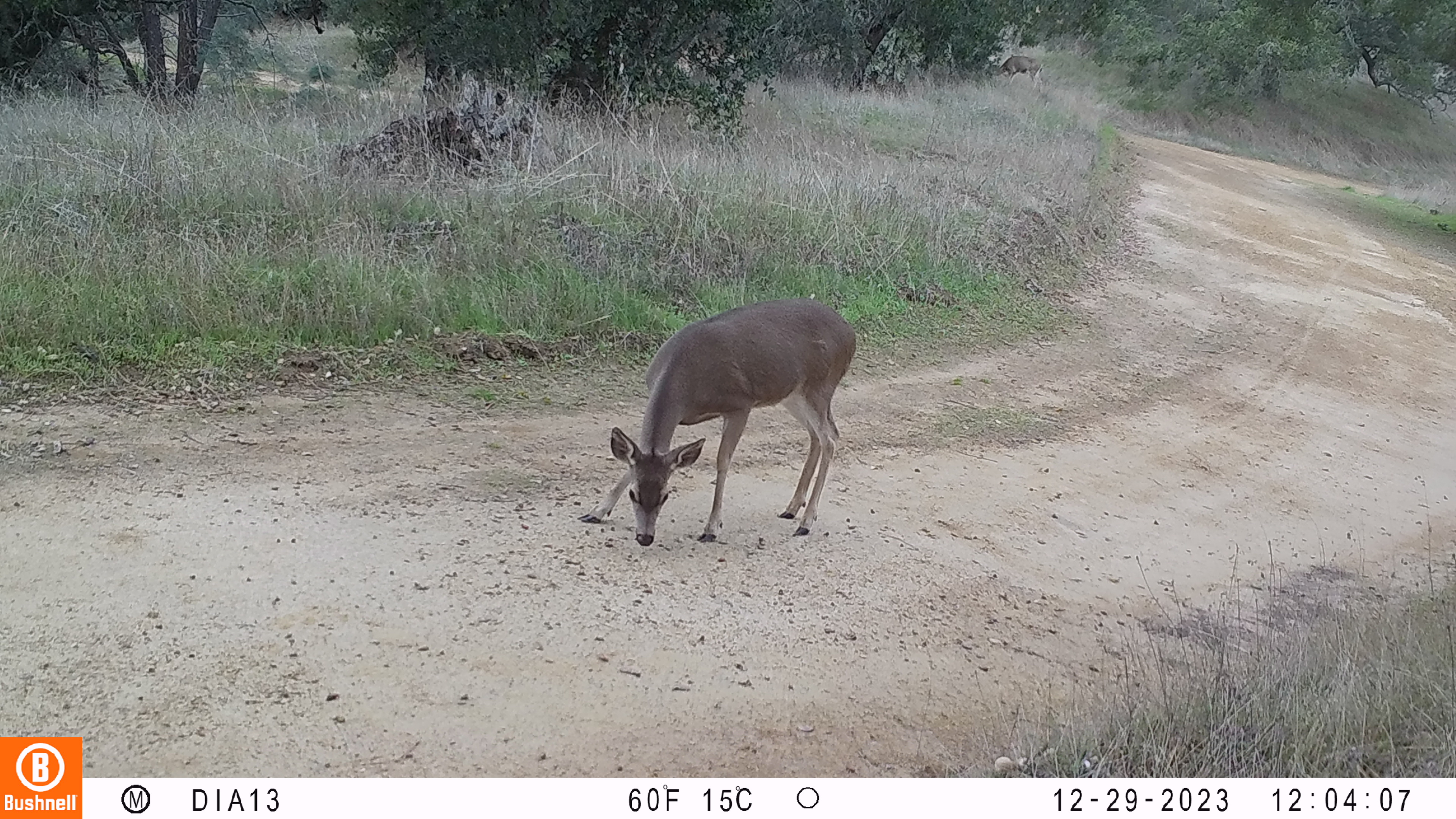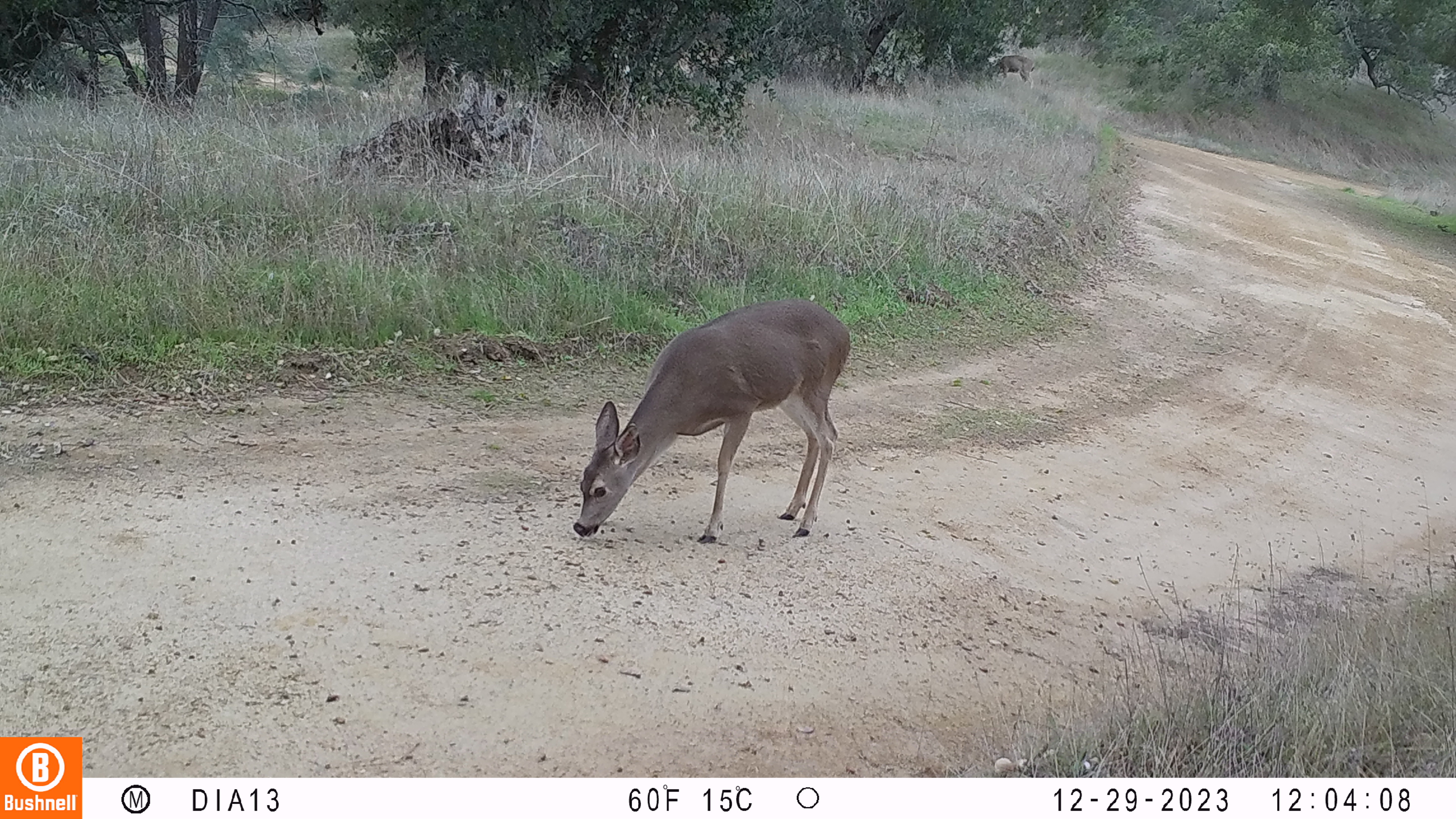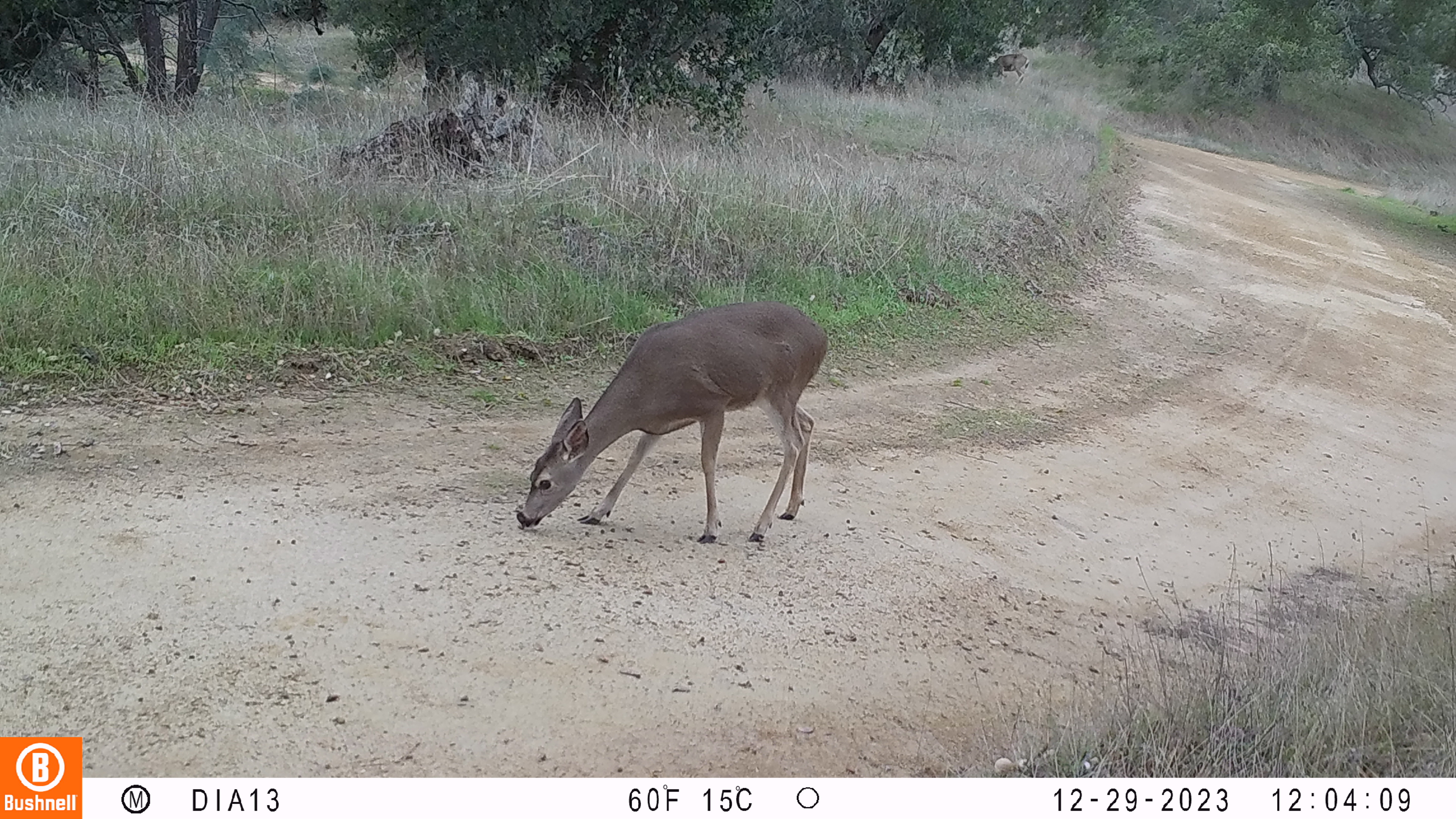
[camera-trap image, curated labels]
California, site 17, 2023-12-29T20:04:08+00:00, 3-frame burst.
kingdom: Animalia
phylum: Chordata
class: Mammalia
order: Artiodactyla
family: Cervidae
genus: Odocoileus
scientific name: Odocoileus hemionus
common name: mule deer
Mule deer (Odocoileus hemionus).